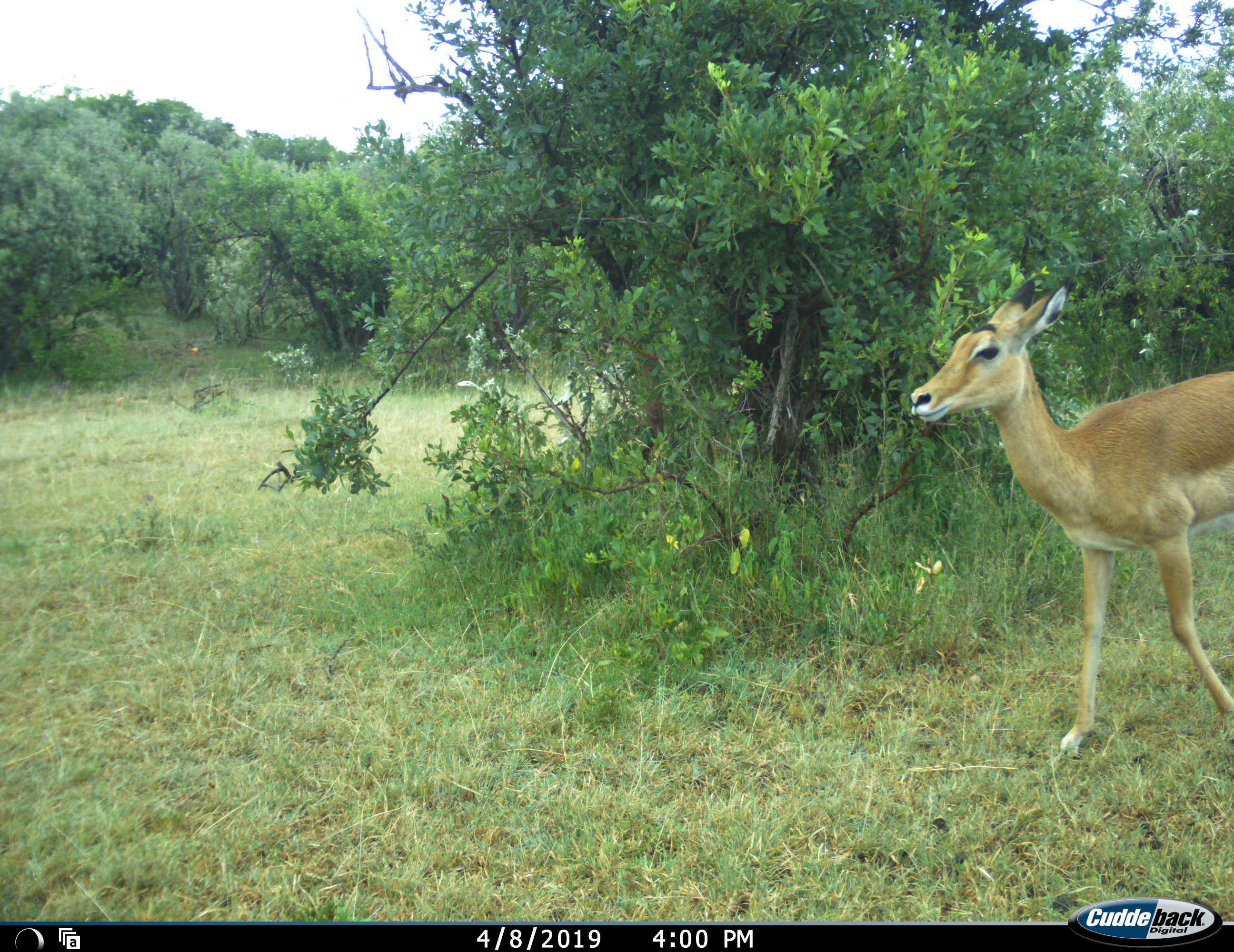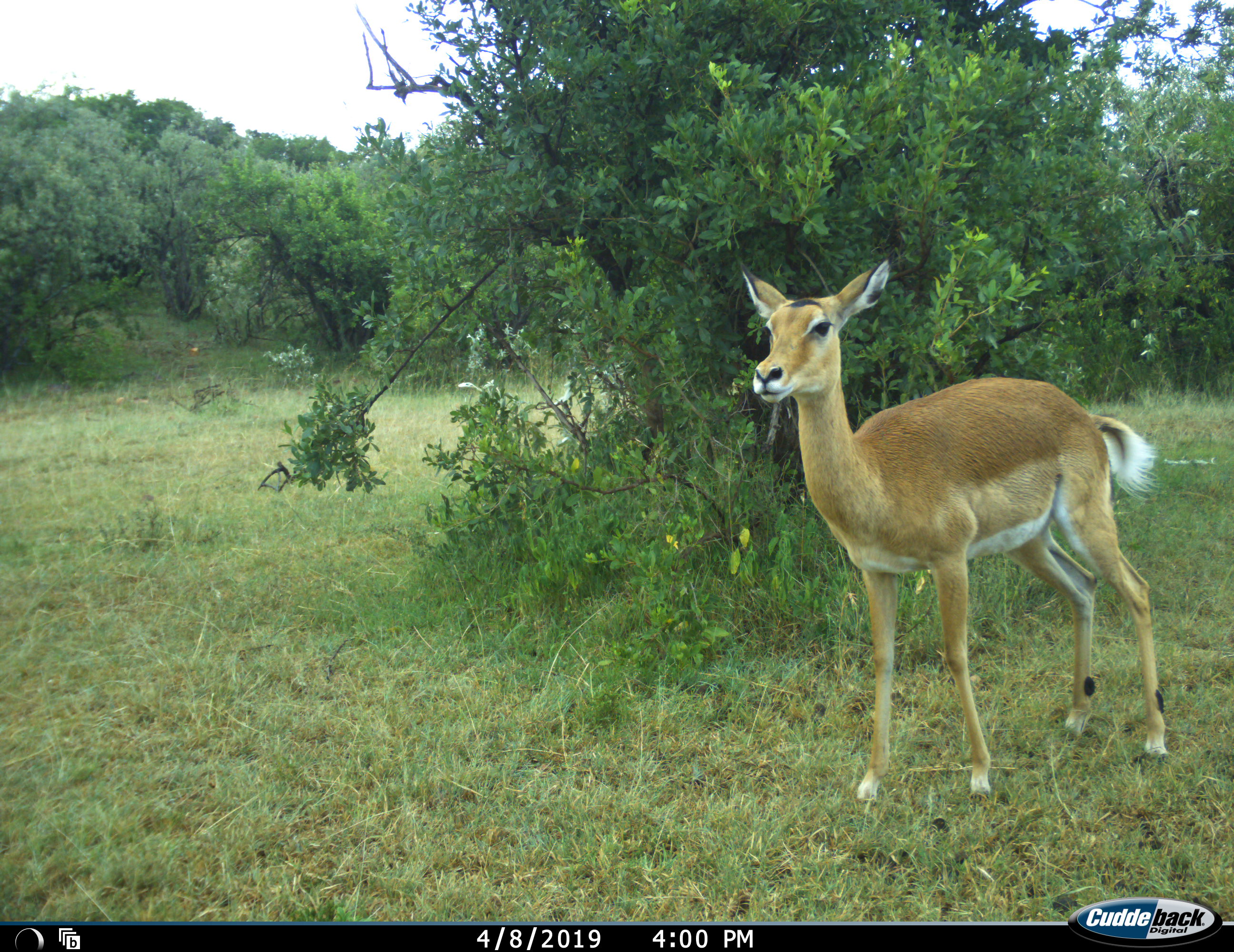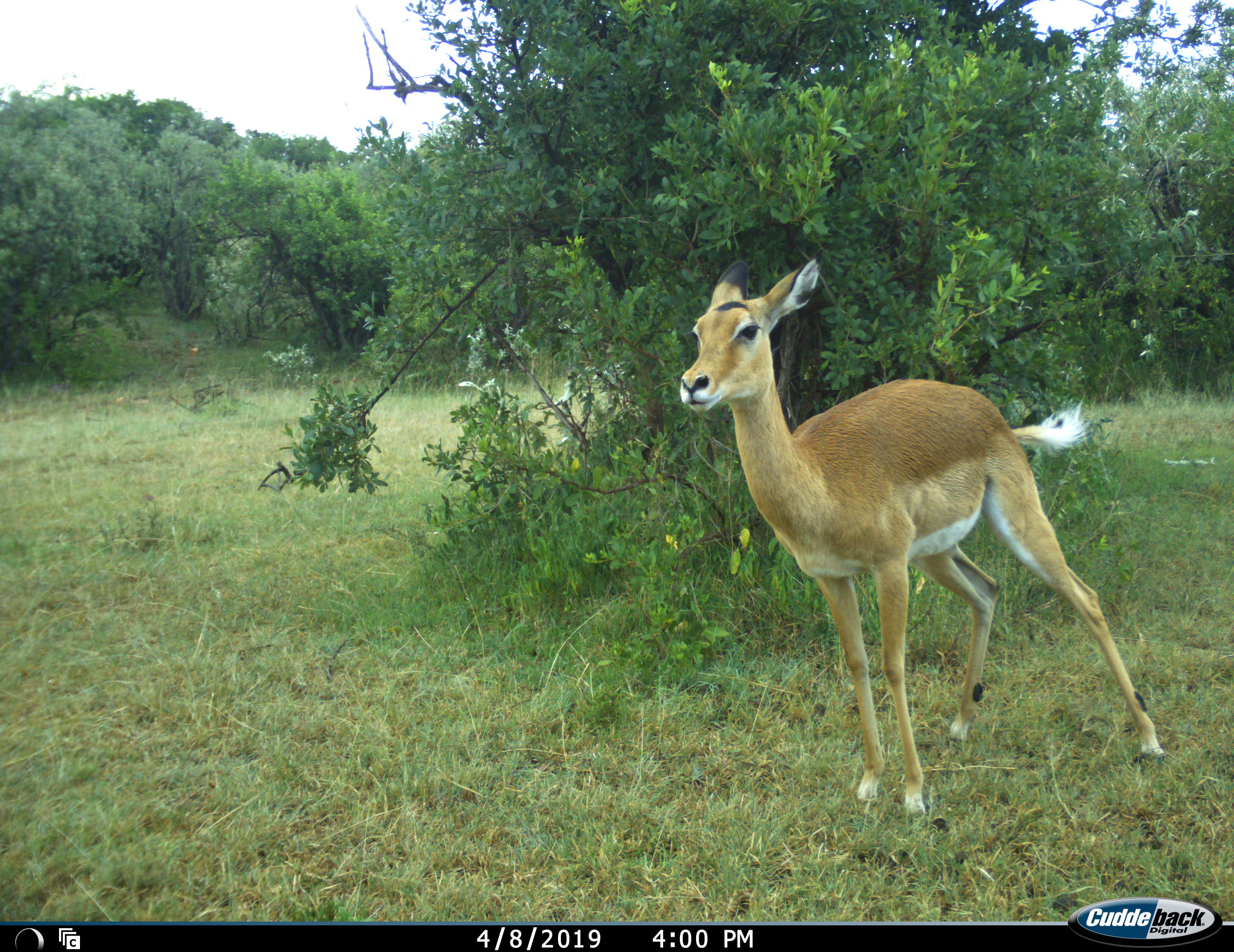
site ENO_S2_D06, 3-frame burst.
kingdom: Animalia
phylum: Chordata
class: Mammalia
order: Artiodactyla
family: Bovidae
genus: Aepyceros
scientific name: Aepyceros melampus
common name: impala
Impala (Aepyceros melampus), count 1. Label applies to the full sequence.